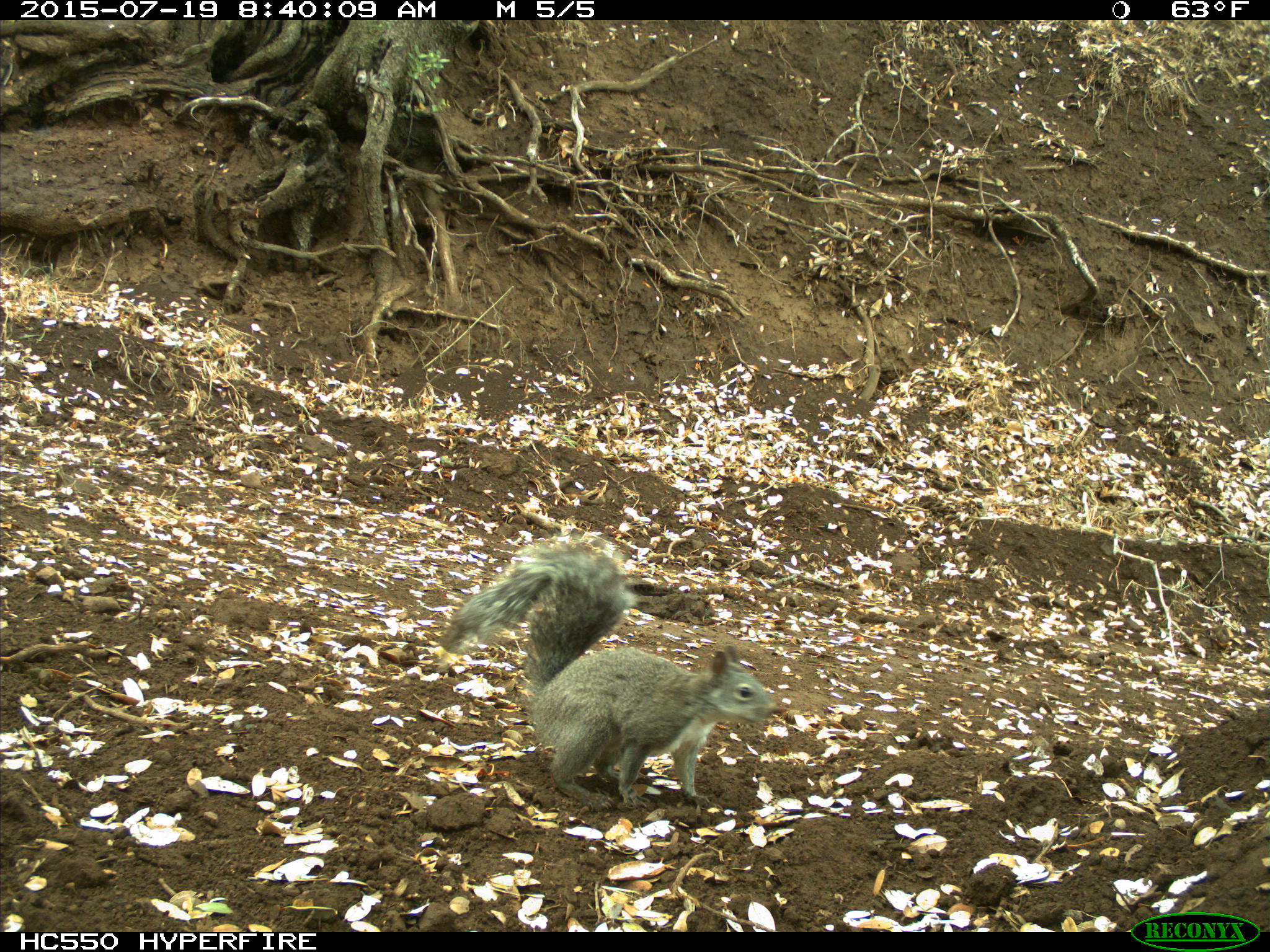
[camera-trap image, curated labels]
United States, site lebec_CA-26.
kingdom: Animalia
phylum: Chordata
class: Mammalia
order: Rodentia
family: Sciuridae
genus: Sciurus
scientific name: Sciurus carolinensis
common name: eastern gray squirrel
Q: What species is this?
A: Sciurus carolinensis (eastern gray squirrel).